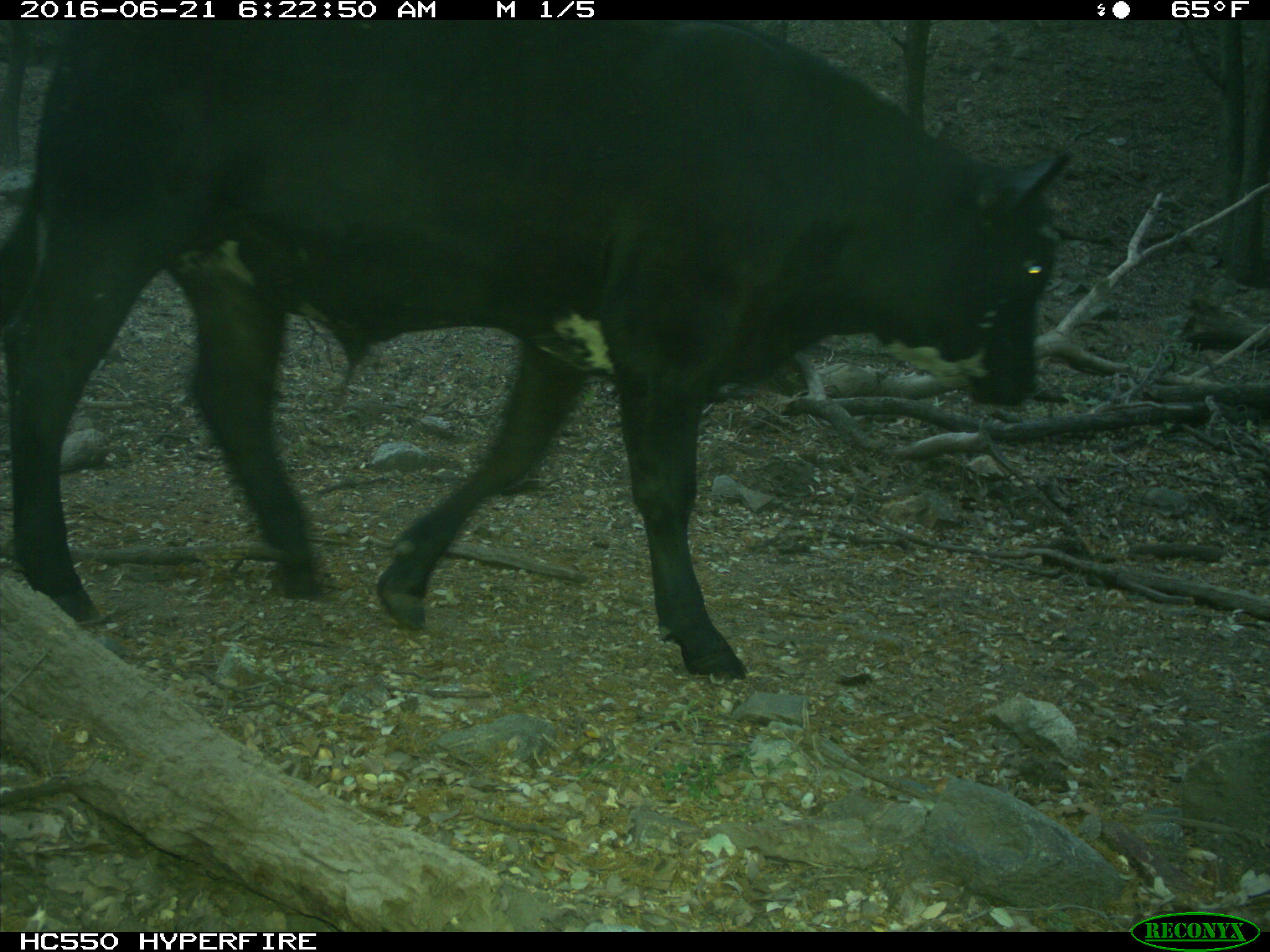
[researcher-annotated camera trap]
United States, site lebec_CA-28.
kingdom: Animalia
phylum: Chordata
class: Mammalia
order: Artiodactyla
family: Bovidae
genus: Bos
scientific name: Bos taurus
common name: domestic cow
Bos taurus (domestic cow).